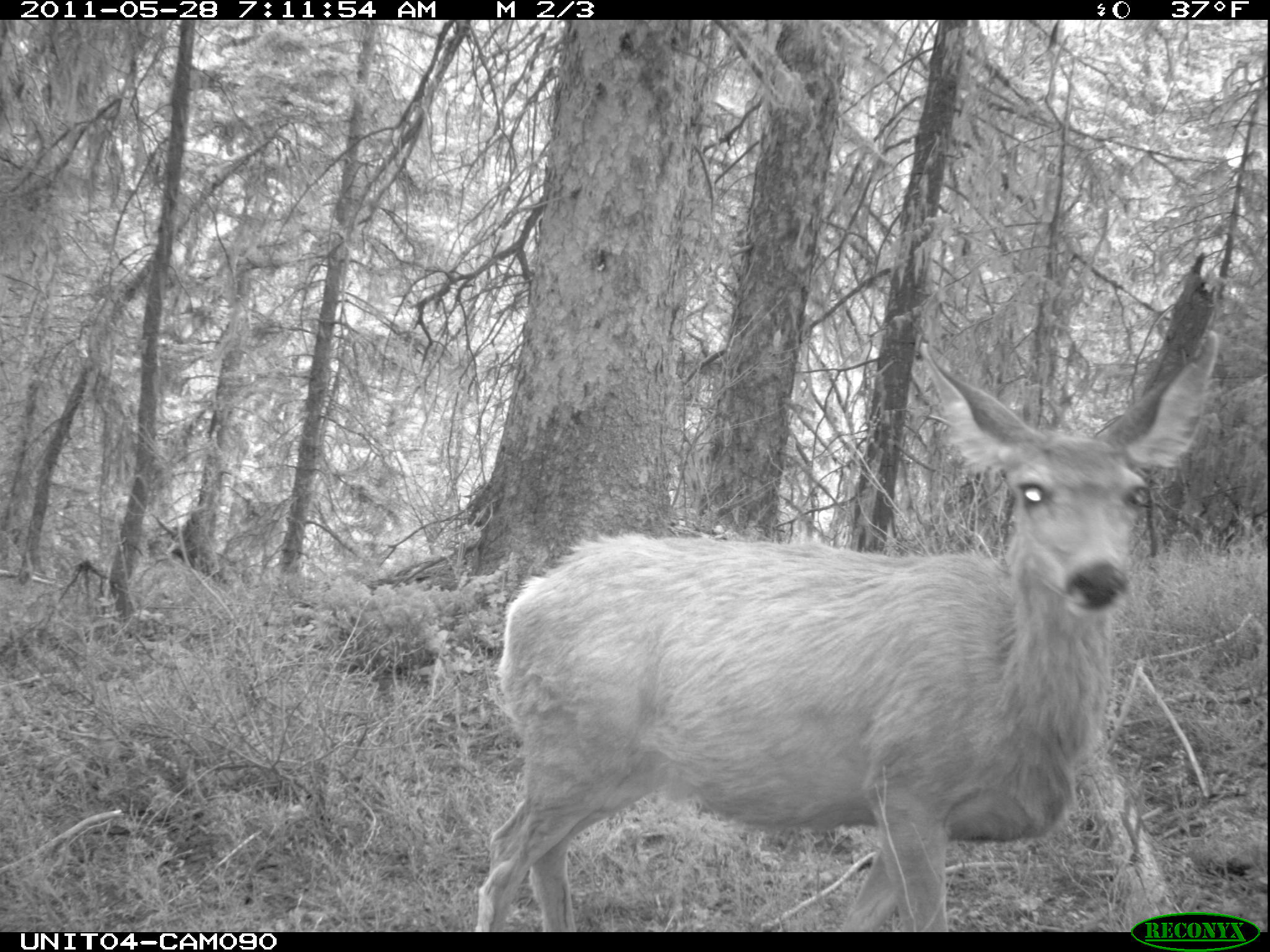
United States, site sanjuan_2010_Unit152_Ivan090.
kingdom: Animalia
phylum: Chordata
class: Mammalia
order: Artiodactyla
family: Cervidae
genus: Odocoileus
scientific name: Odocoileus hemionus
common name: mule deer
Odocoileus hemionus (mule deer).